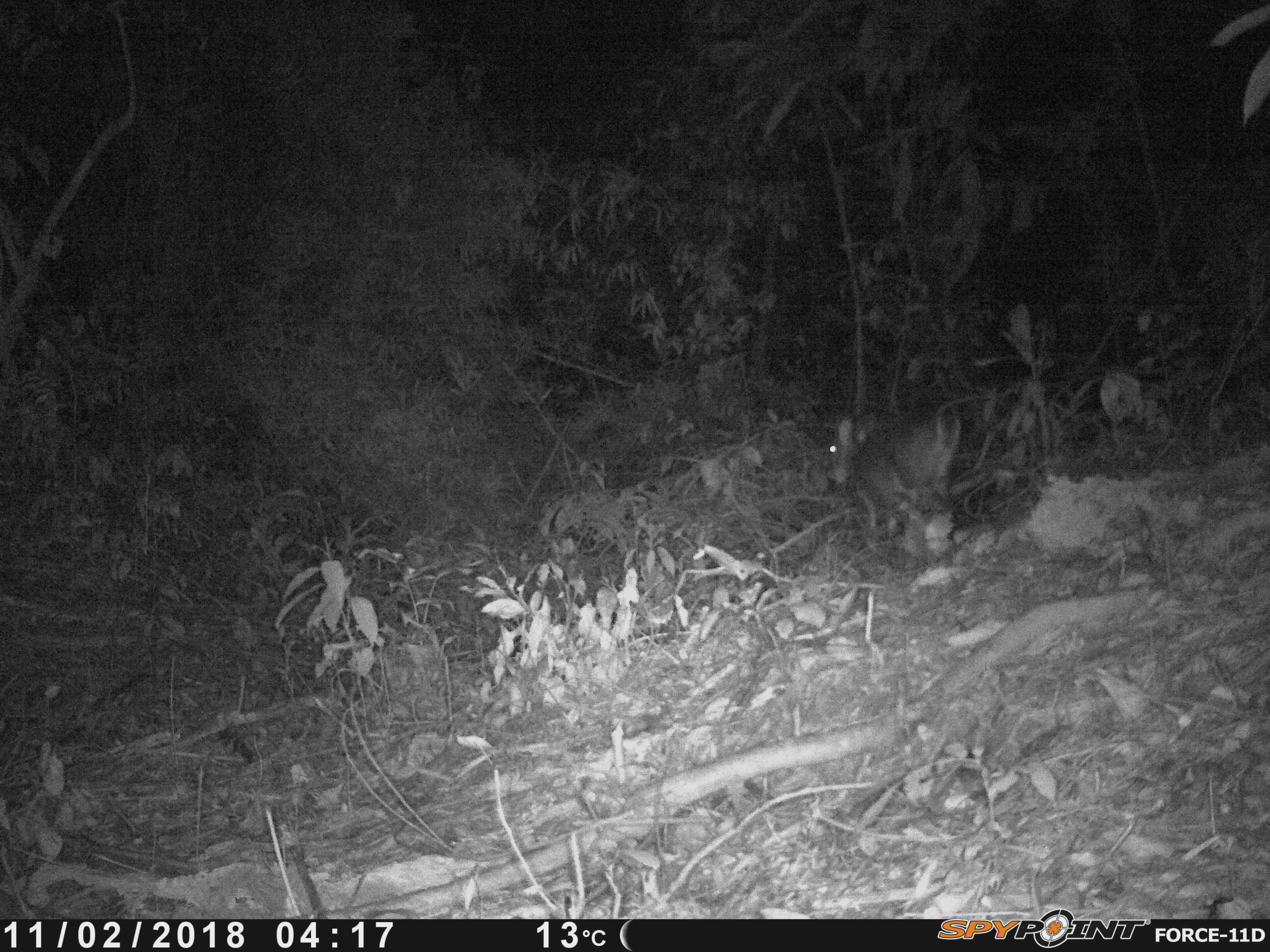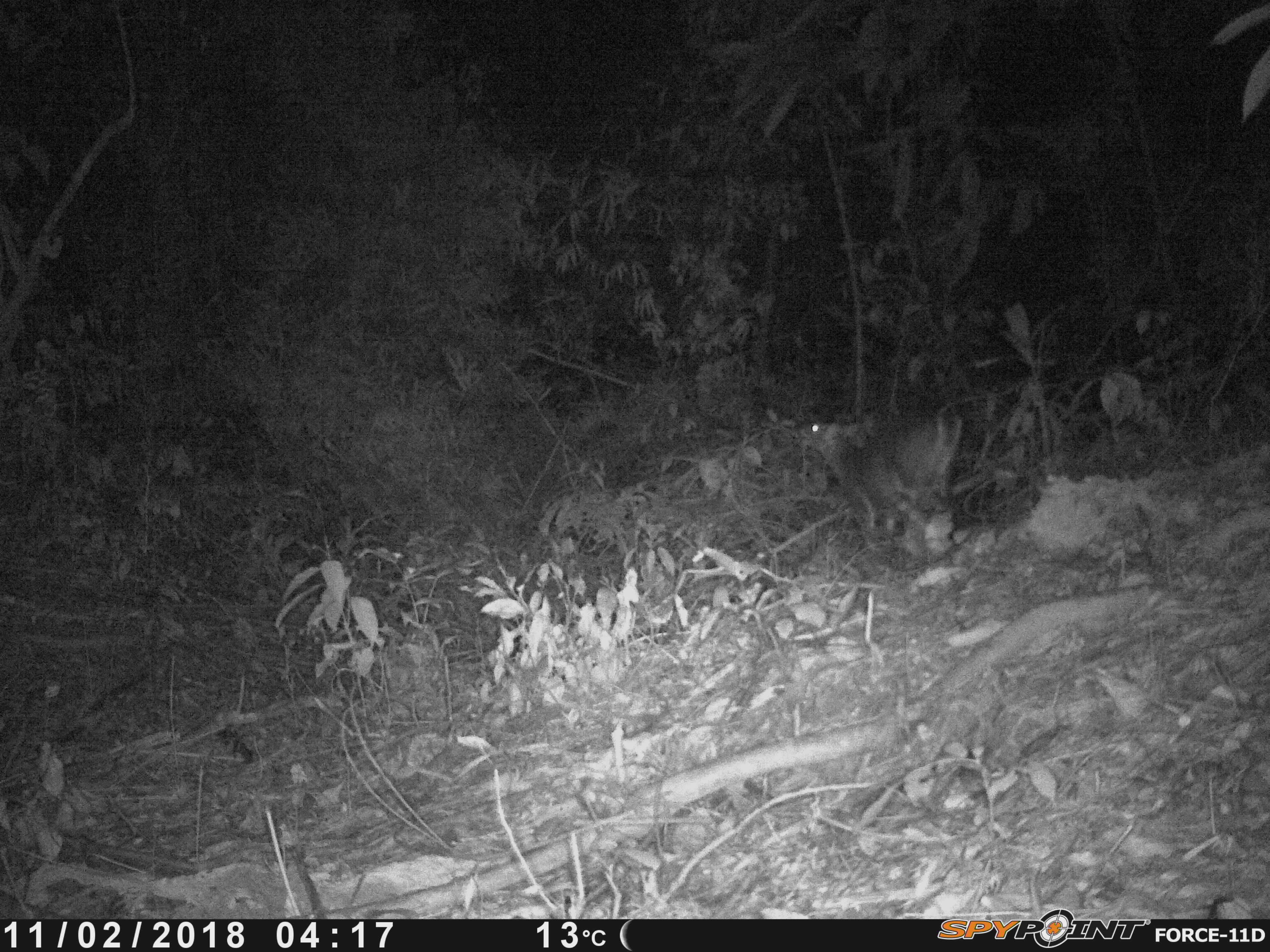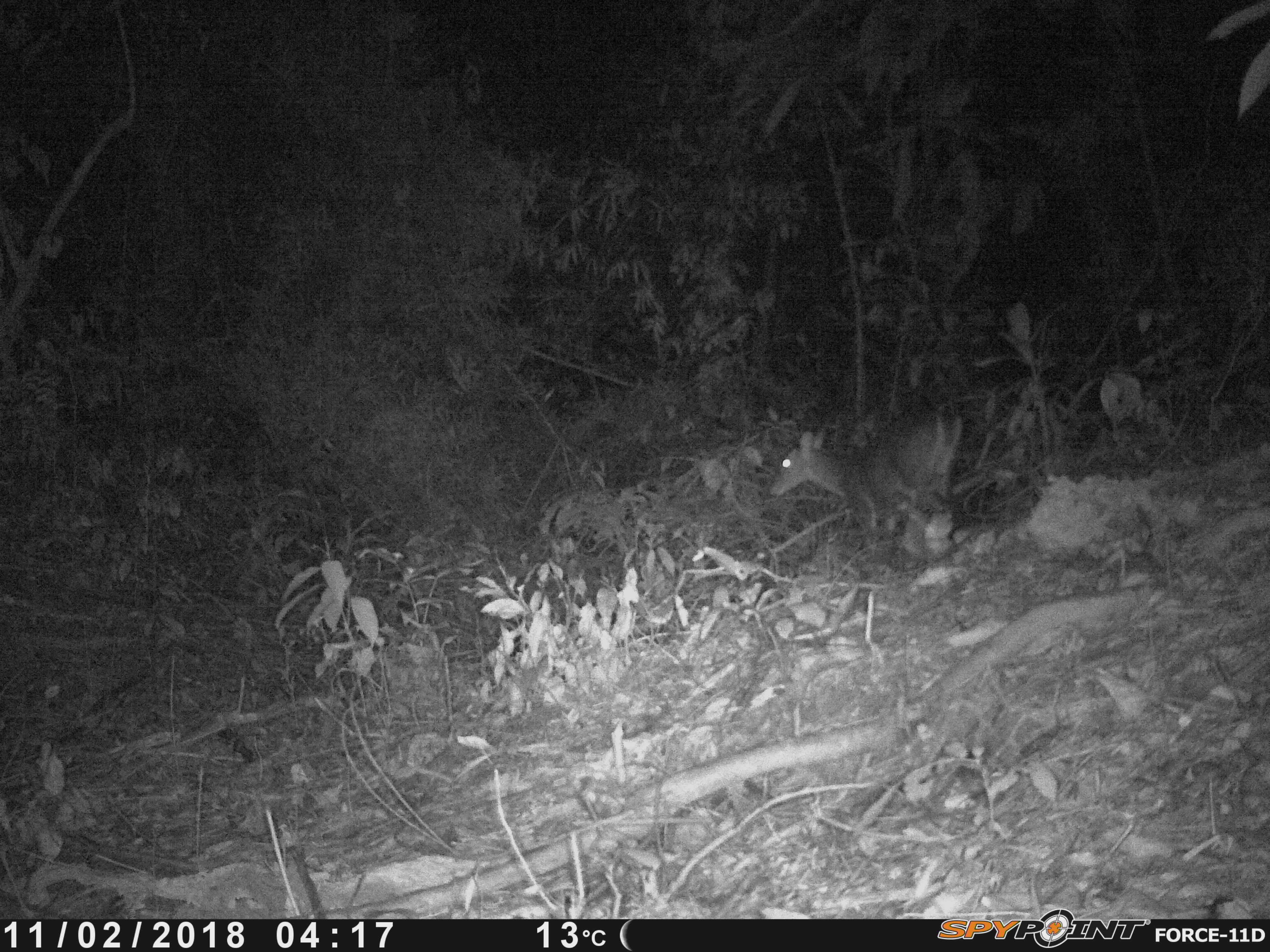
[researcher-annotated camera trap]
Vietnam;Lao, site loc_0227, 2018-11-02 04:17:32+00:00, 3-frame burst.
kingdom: Animalia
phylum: Chordata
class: Mammalia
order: Artiodactyla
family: Cervidae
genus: Muntiacus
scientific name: Muntiacus vuquangensis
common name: large-antlered muntjac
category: large antlered muntjac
Large antlered muntjac (large-antlered muntjac) (Muntiacus vuquangensis). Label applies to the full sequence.